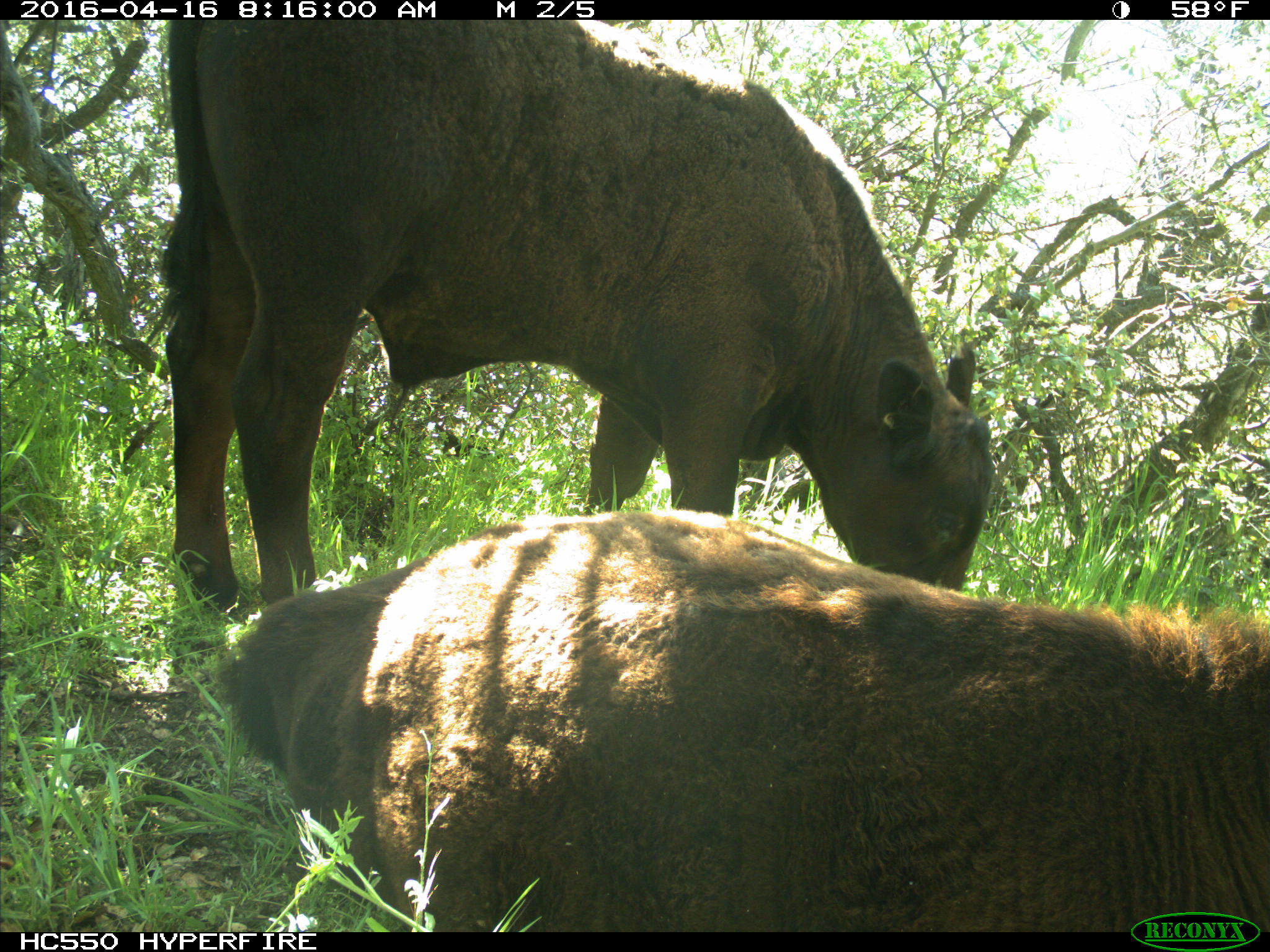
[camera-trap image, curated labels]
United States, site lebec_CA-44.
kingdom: Animalia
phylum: Chordata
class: Mammalia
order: Artiodactyla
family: Bovidae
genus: Bos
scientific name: Bos taurus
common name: domestic cow